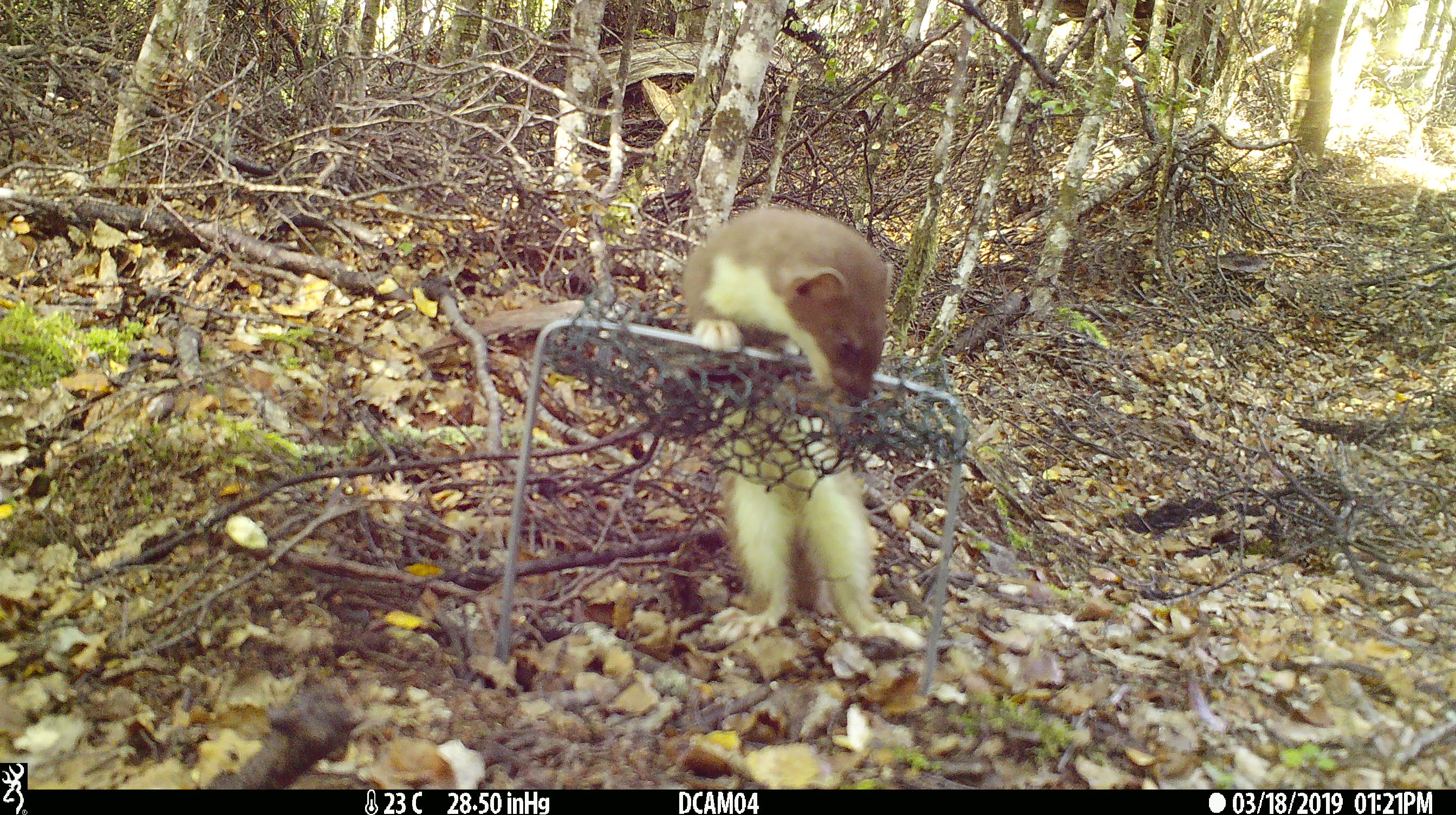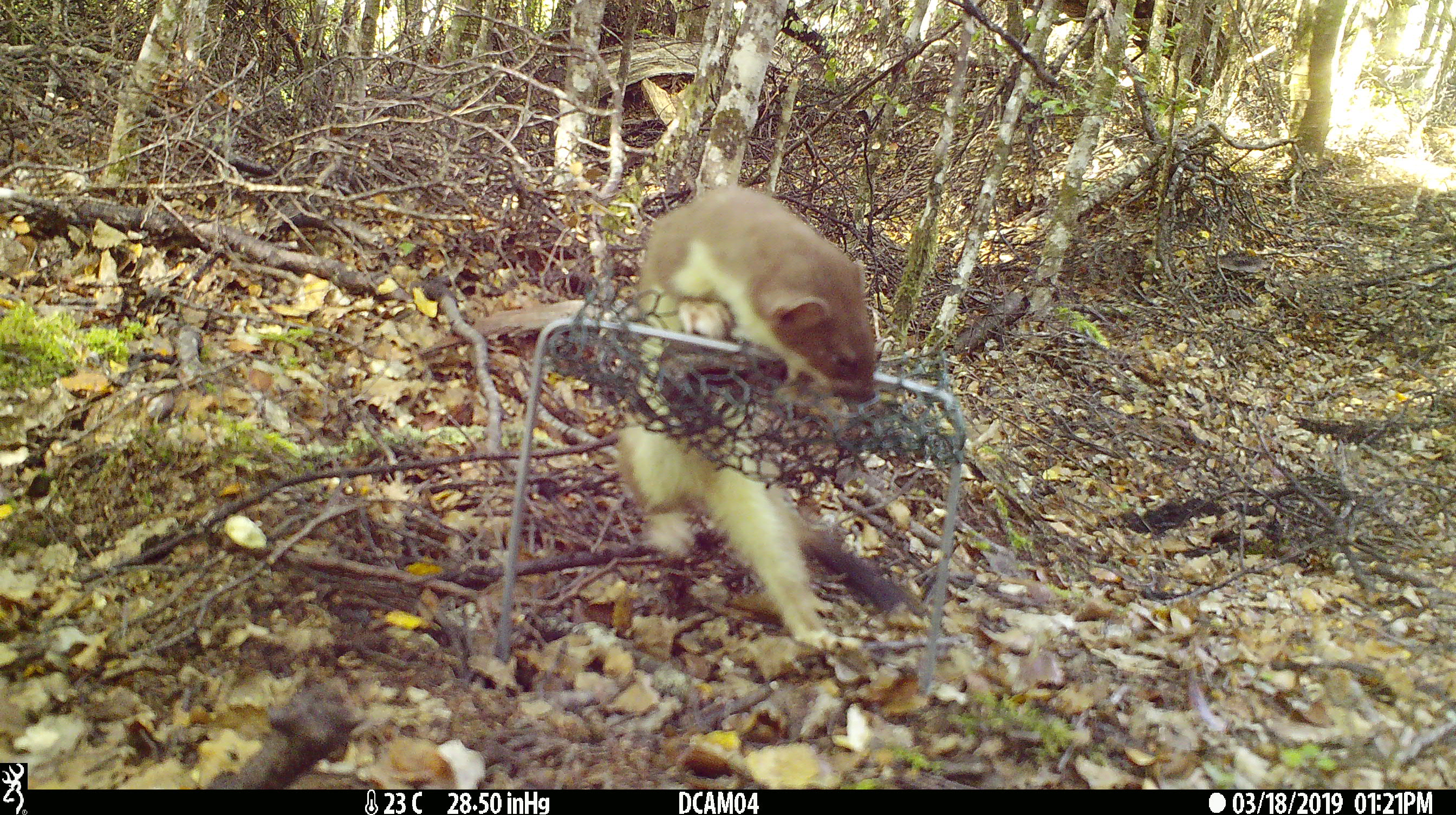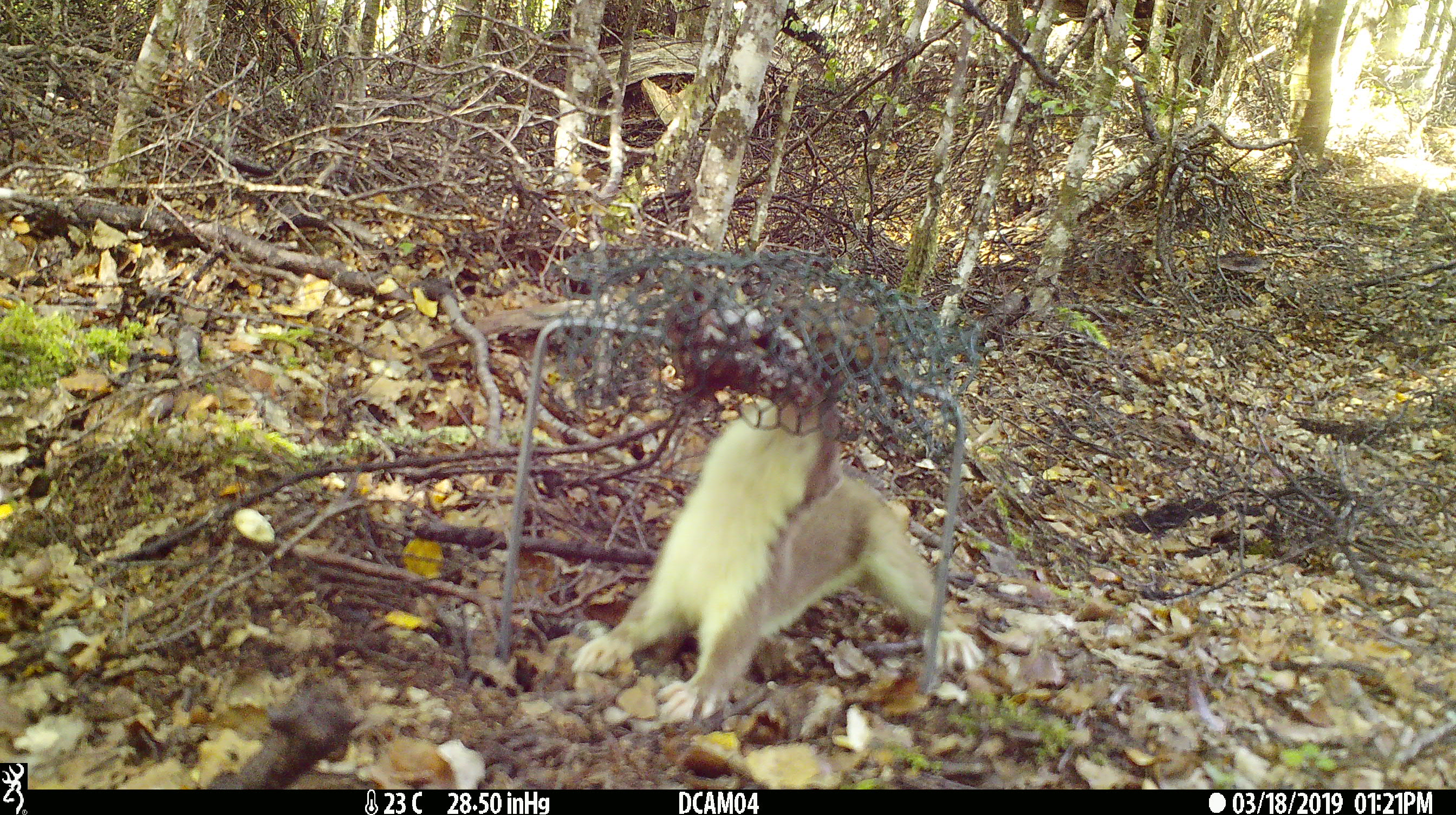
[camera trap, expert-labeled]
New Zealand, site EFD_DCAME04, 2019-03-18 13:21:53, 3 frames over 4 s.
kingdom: Animalia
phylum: Chordata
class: Mammalia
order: Carnivora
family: Mustelidae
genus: Mustela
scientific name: Mustela erminea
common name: stoat